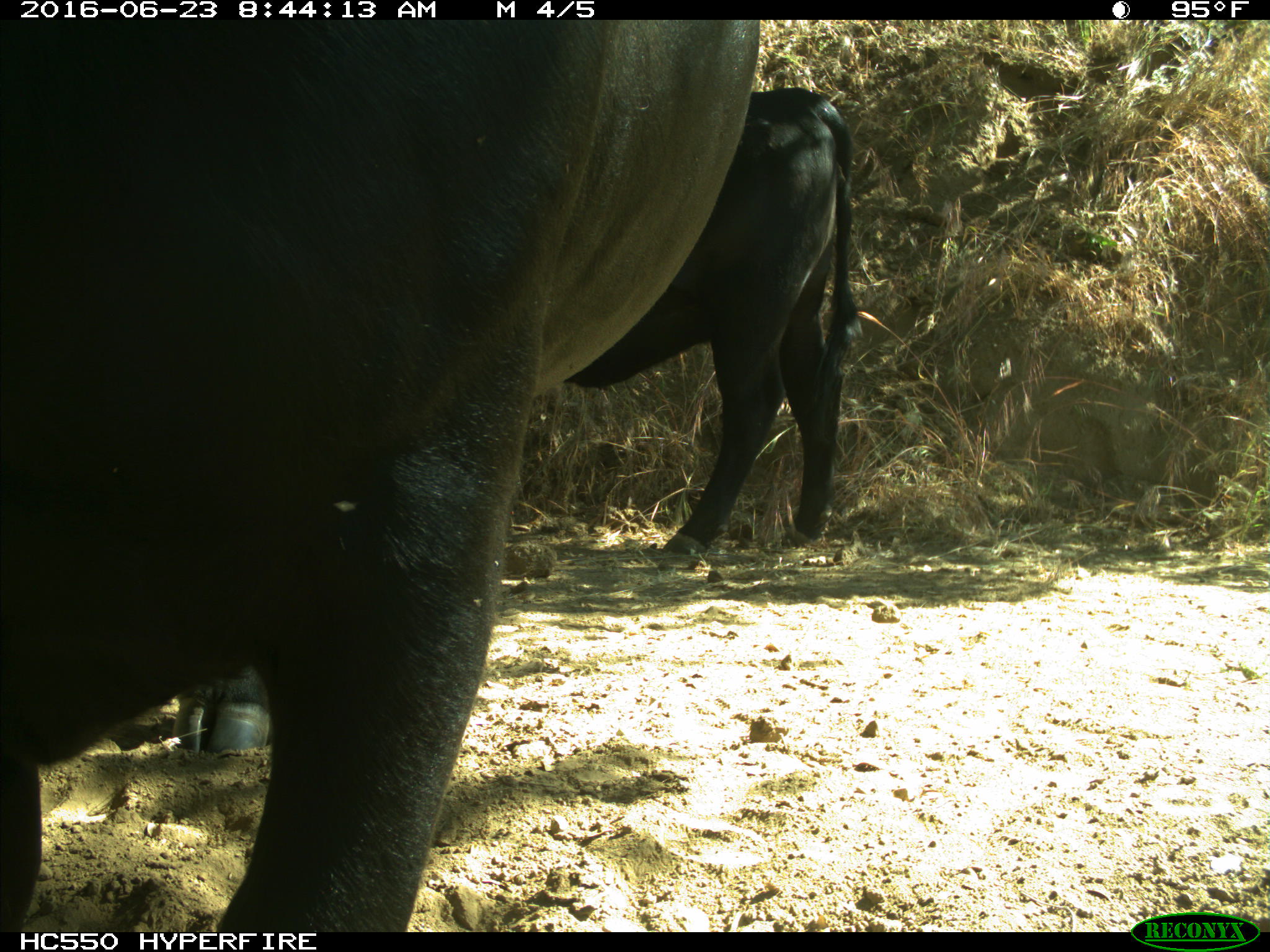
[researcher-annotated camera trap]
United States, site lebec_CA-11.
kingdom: Animalia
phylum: Chordata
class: Mammalia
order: Artiodactyla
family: Bovidae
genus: Bos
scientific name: Bos taurus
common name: domestic cow